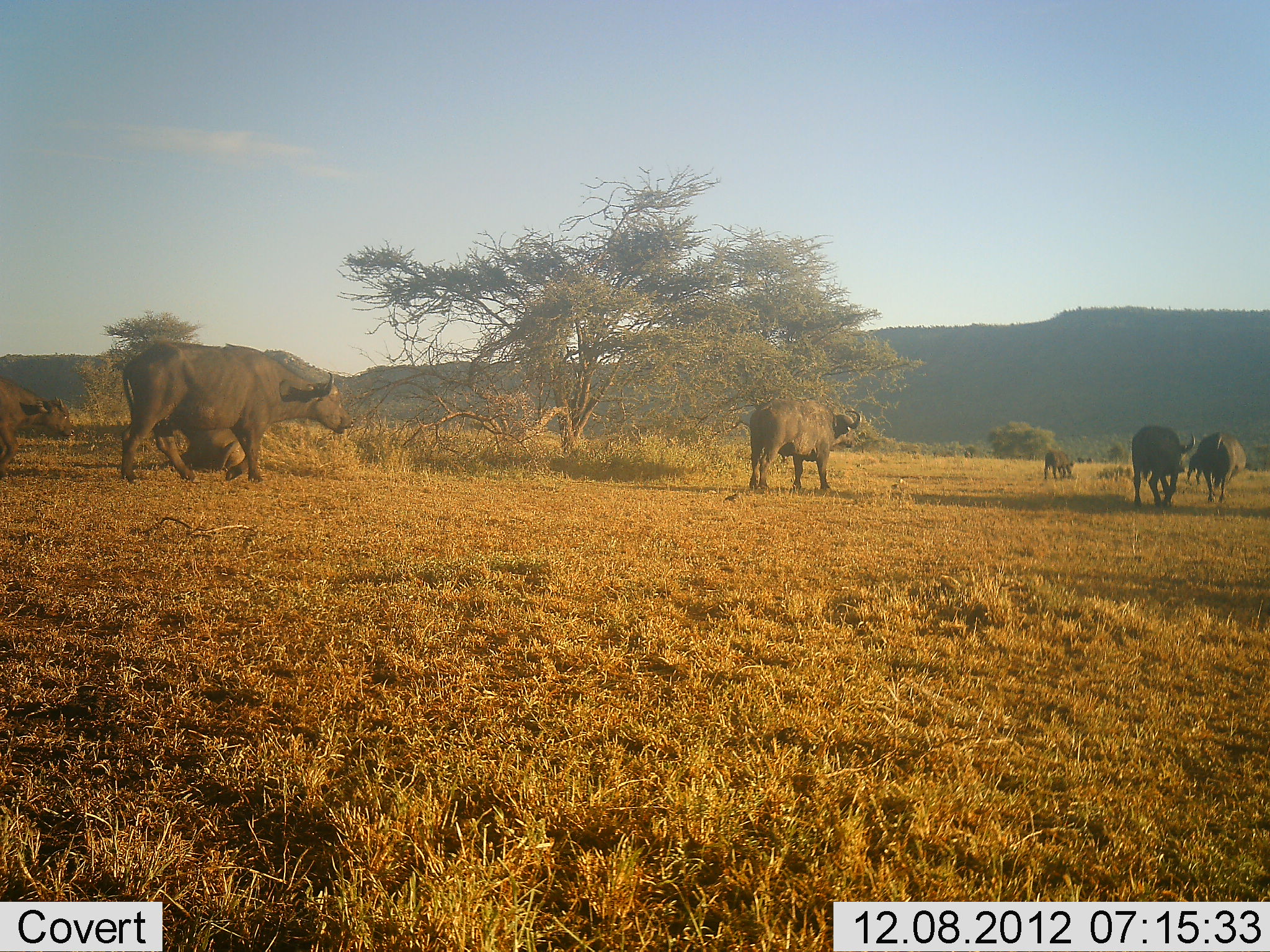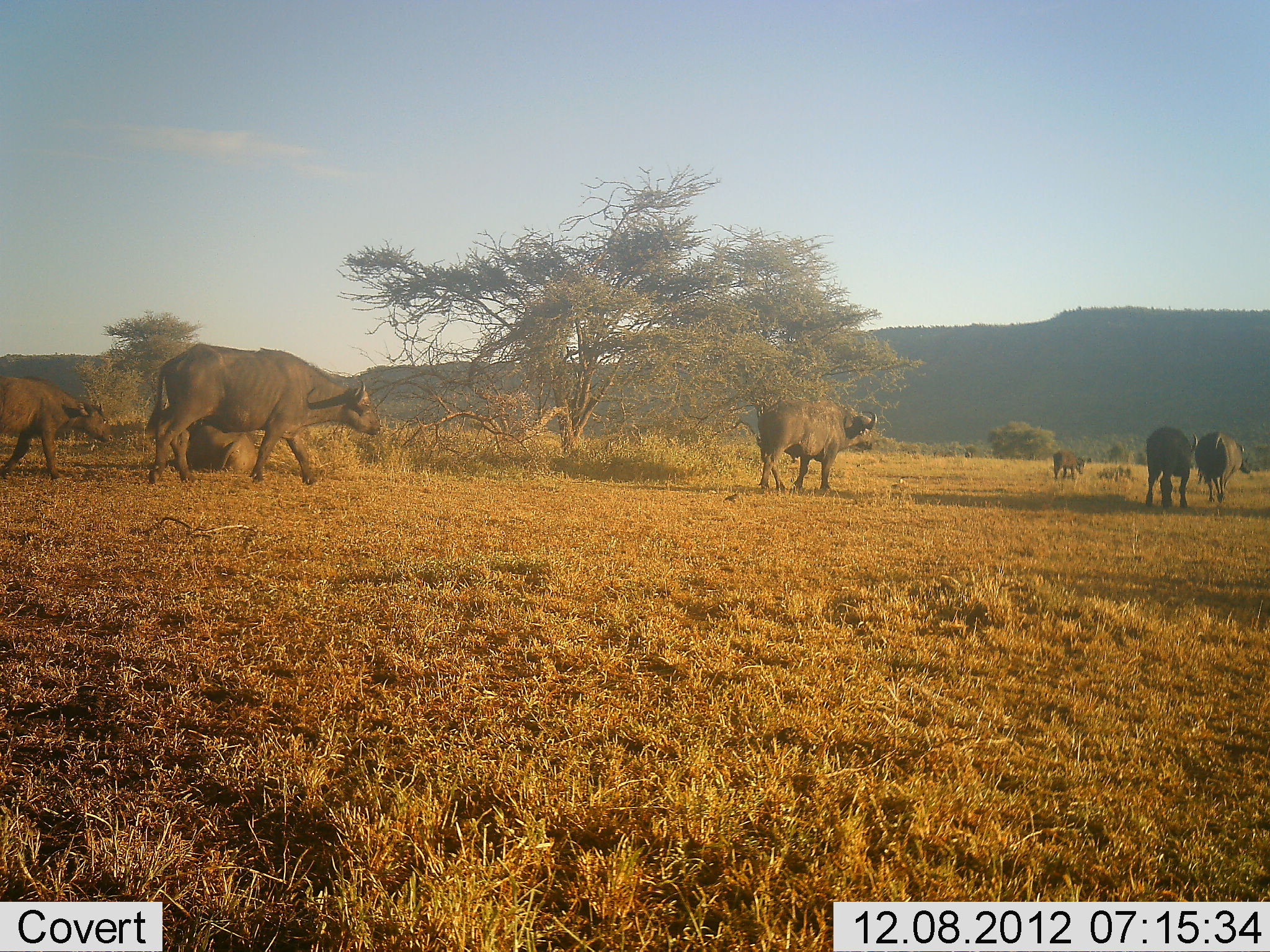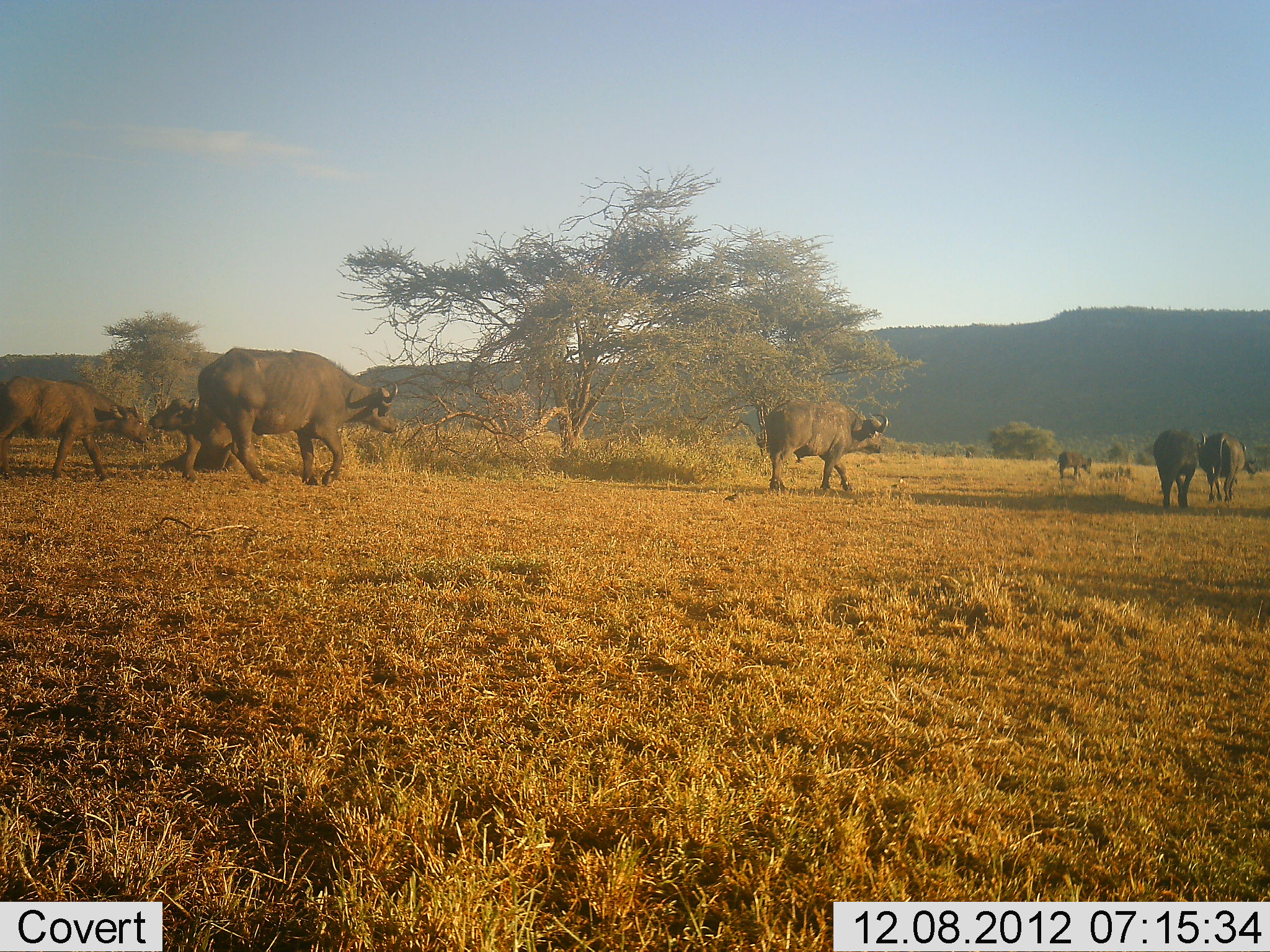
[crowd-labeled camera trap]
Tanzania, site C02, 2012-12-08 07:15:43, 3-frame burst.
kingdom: Animalia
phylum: Chordata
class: Mammalia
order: Artiodactyla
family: Bovidae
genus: Syncerus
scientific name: Syncerus caffer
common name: cape buffalo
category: buffalo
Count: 6.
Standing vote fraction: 0%.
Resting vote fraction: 26%.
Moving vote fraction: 93%.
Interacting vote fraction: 4%.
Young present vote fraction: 19%.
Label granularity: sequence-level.